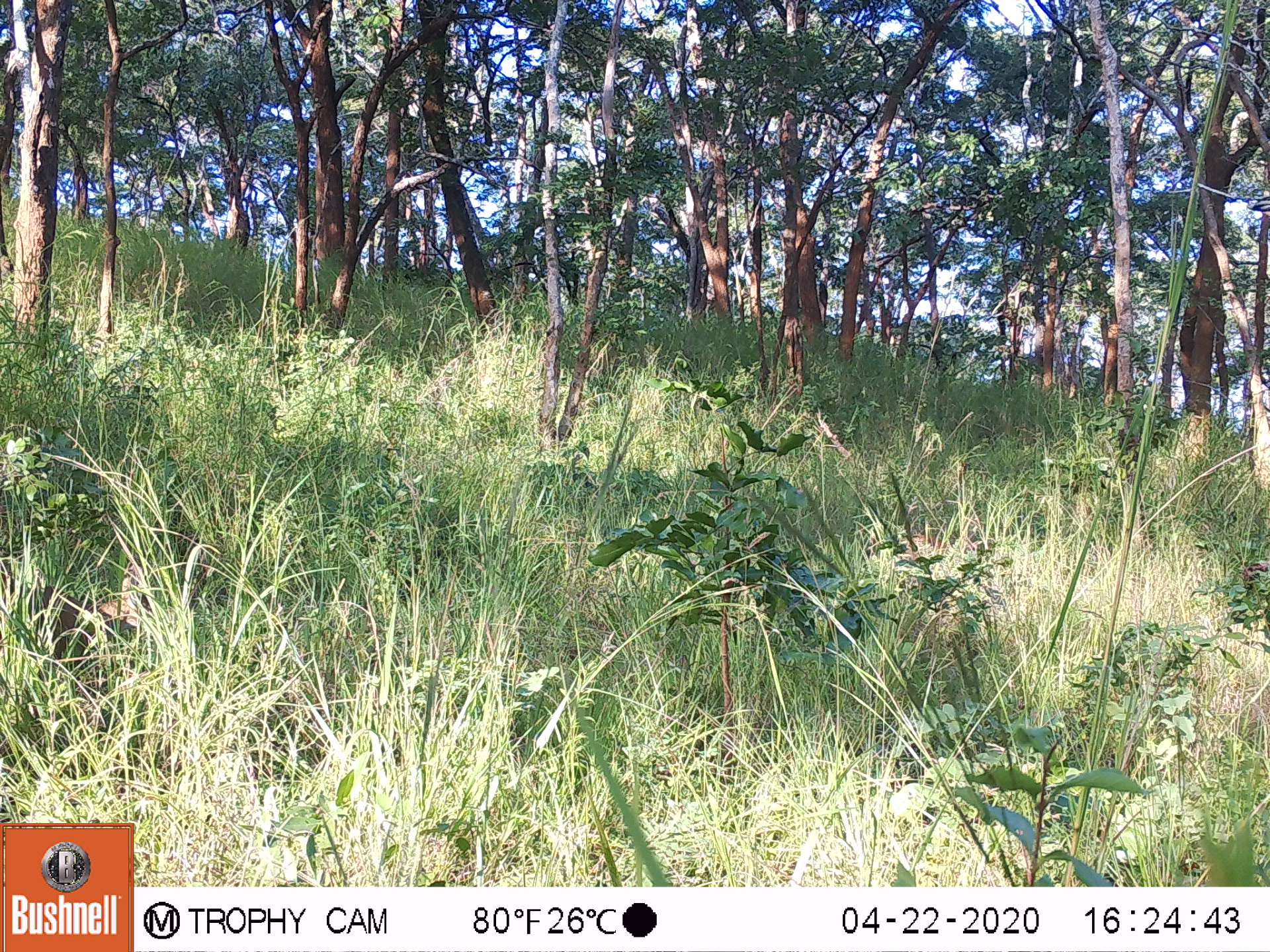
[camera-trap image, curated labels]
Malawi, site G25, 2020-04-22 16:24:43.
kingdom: Animalia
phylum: Chordata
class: Mammalia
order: Artiodactyla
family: Bovidae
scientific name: Antilopinae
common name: small antelope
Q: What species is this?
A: Small antelope (Antilopinae).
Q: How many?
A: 1.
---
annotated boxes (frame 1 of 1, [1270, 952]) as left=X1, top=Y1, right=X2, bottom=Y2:
small antelope: left=6, top=551, right=171, bottom=697